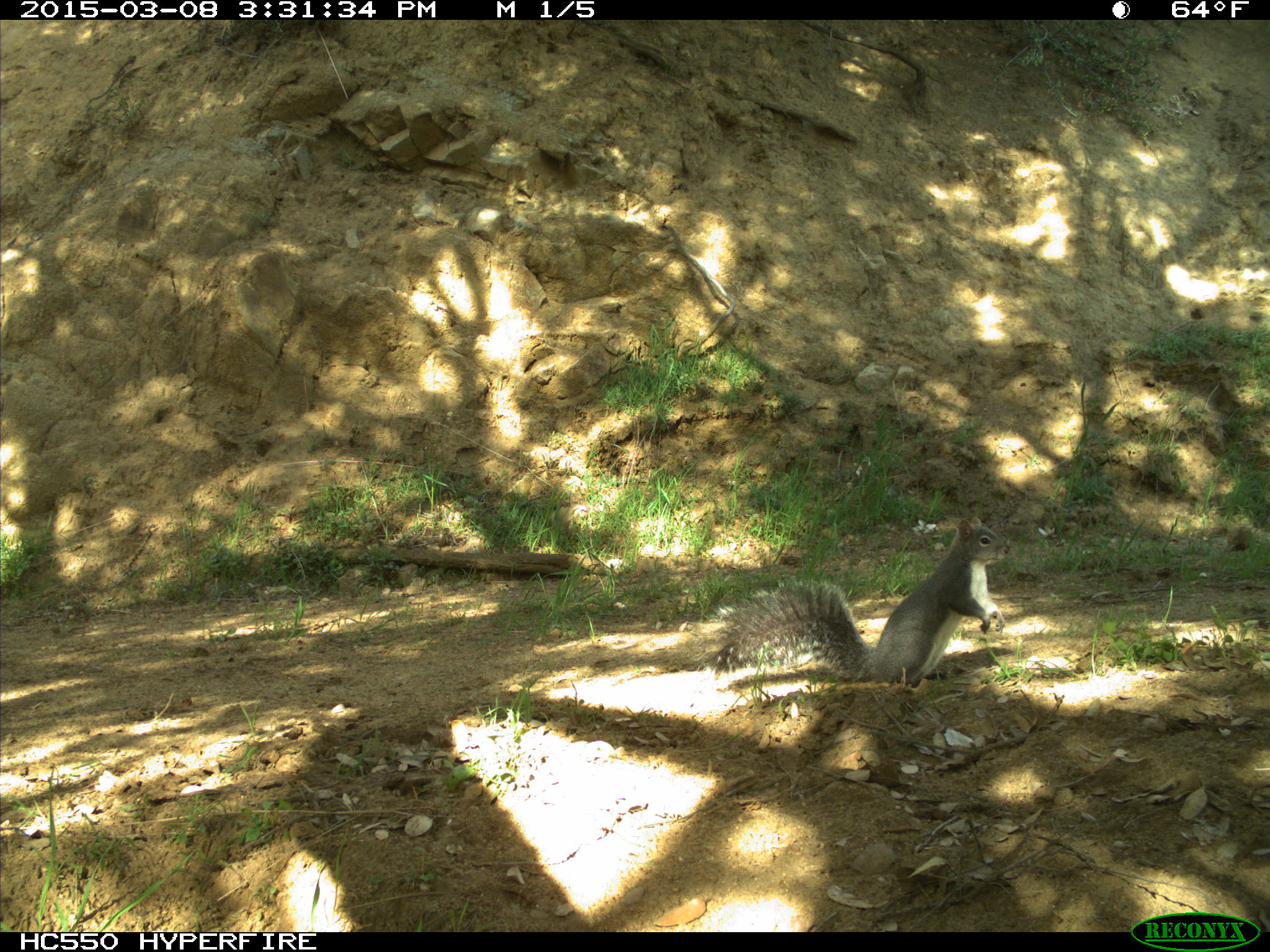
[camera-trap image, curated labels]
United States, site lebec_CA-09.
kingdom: Animalia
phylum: Chordata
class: Mammalia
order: Rodentia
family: Sciuridae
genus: Sciurus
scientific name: Sciurus carolinensis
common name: eastern gray squirrel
Sciurus carolinensis (eastern gray squirrel).